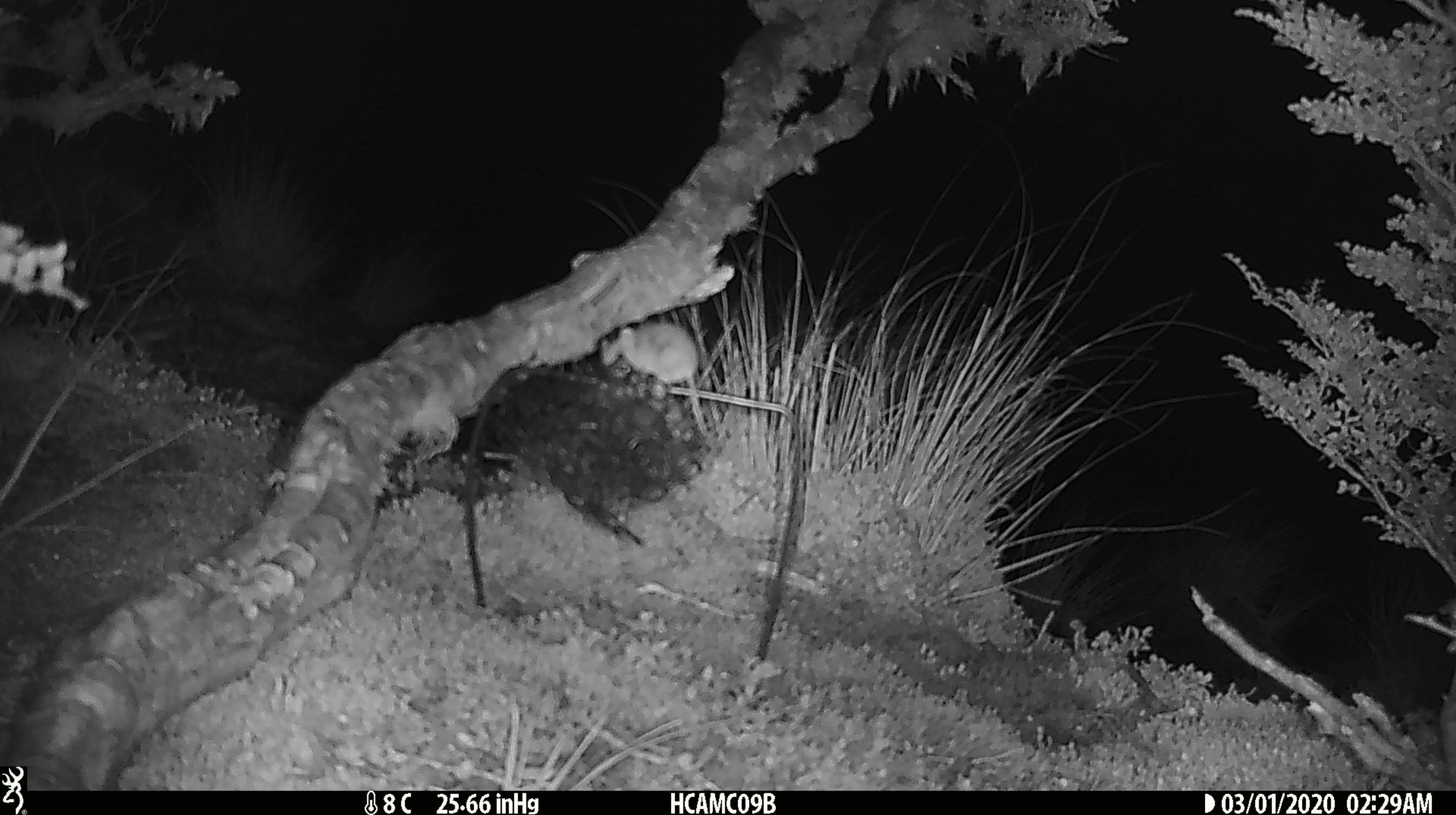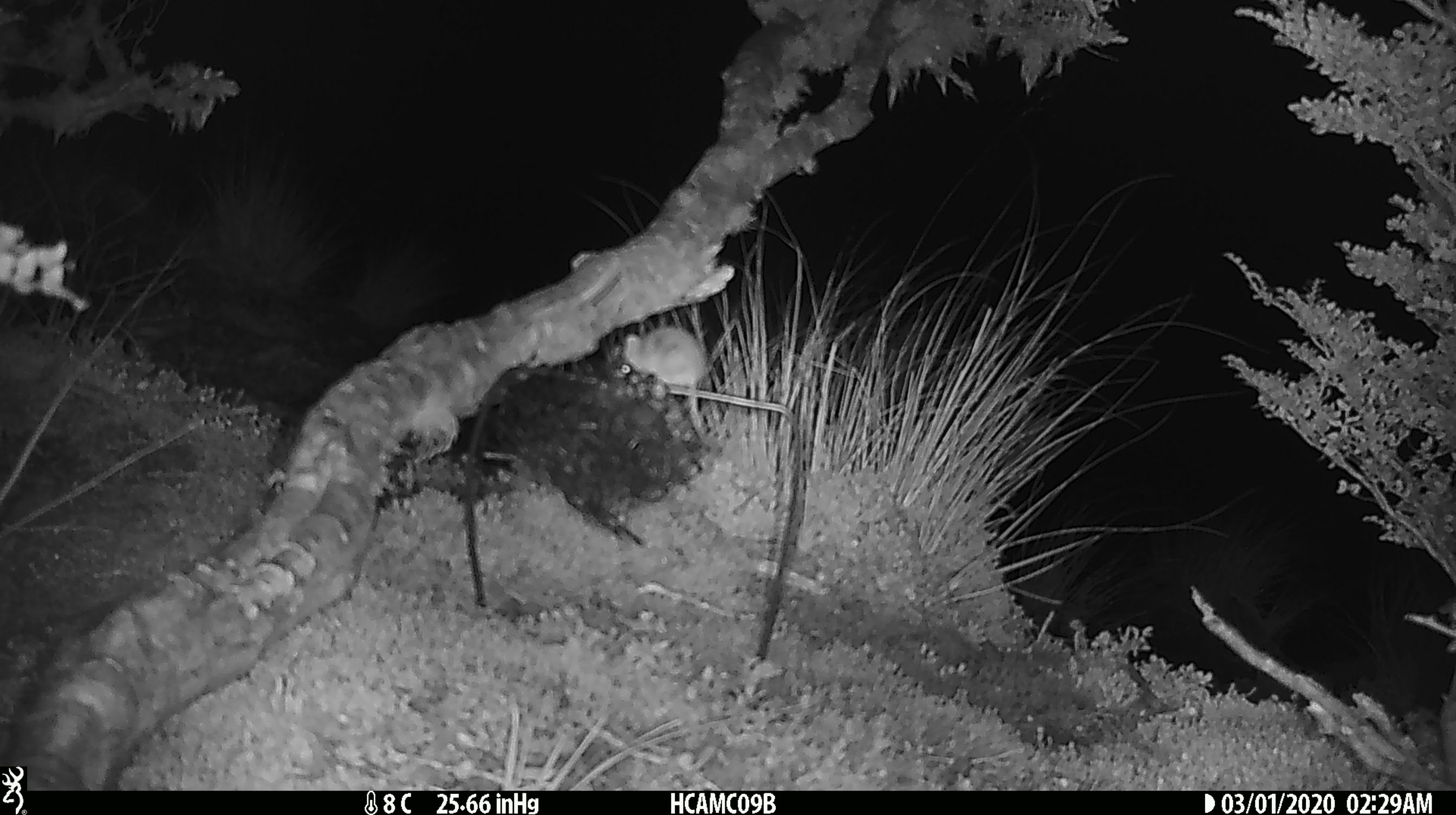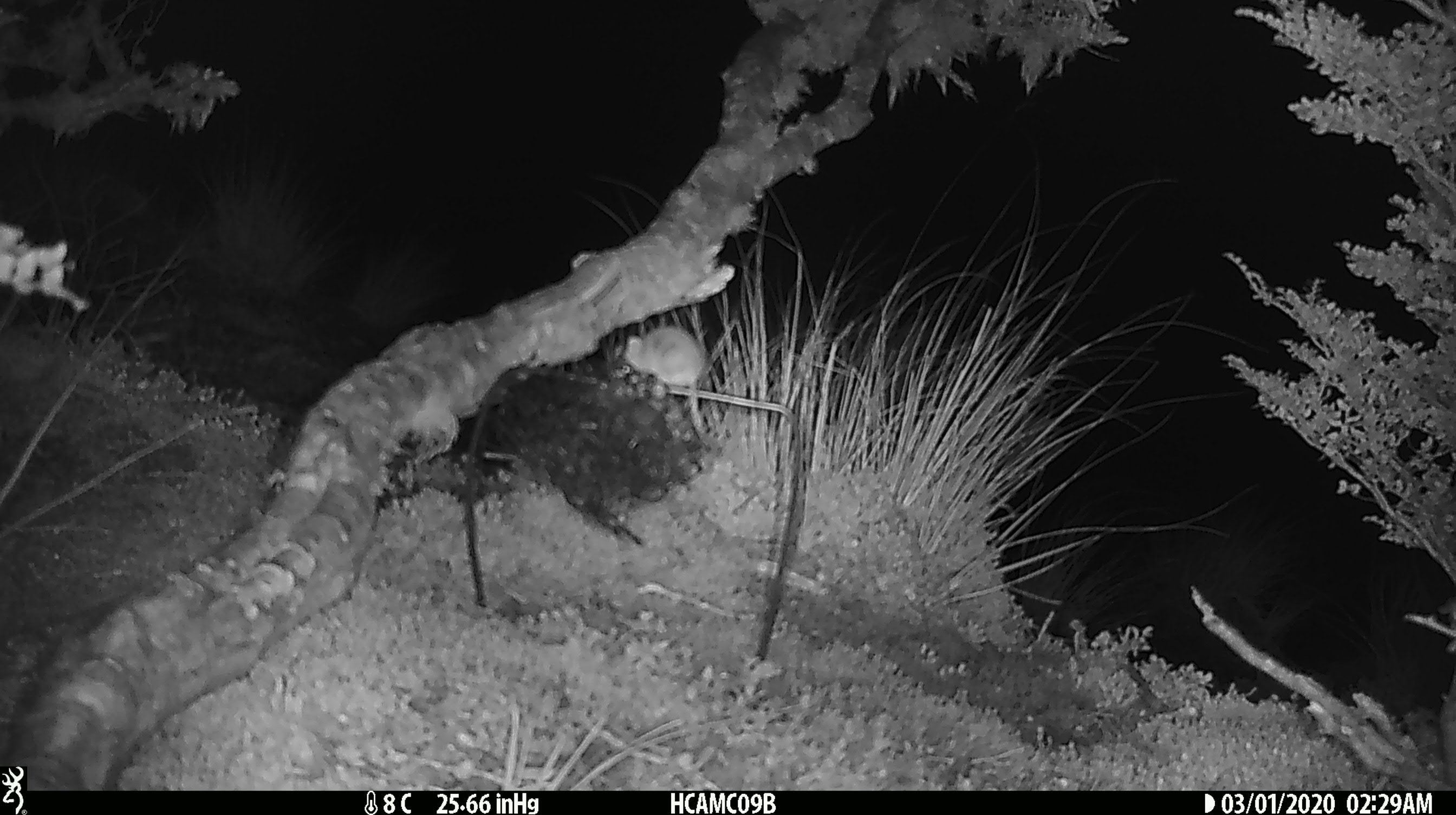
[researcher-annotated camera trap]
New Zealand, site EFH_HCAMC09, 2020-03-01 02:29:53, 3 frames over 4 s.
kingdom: Animalia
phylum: Chordata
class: Mammalia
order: Rodentia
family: Muridae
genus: Mus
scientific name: Mus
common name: mouse